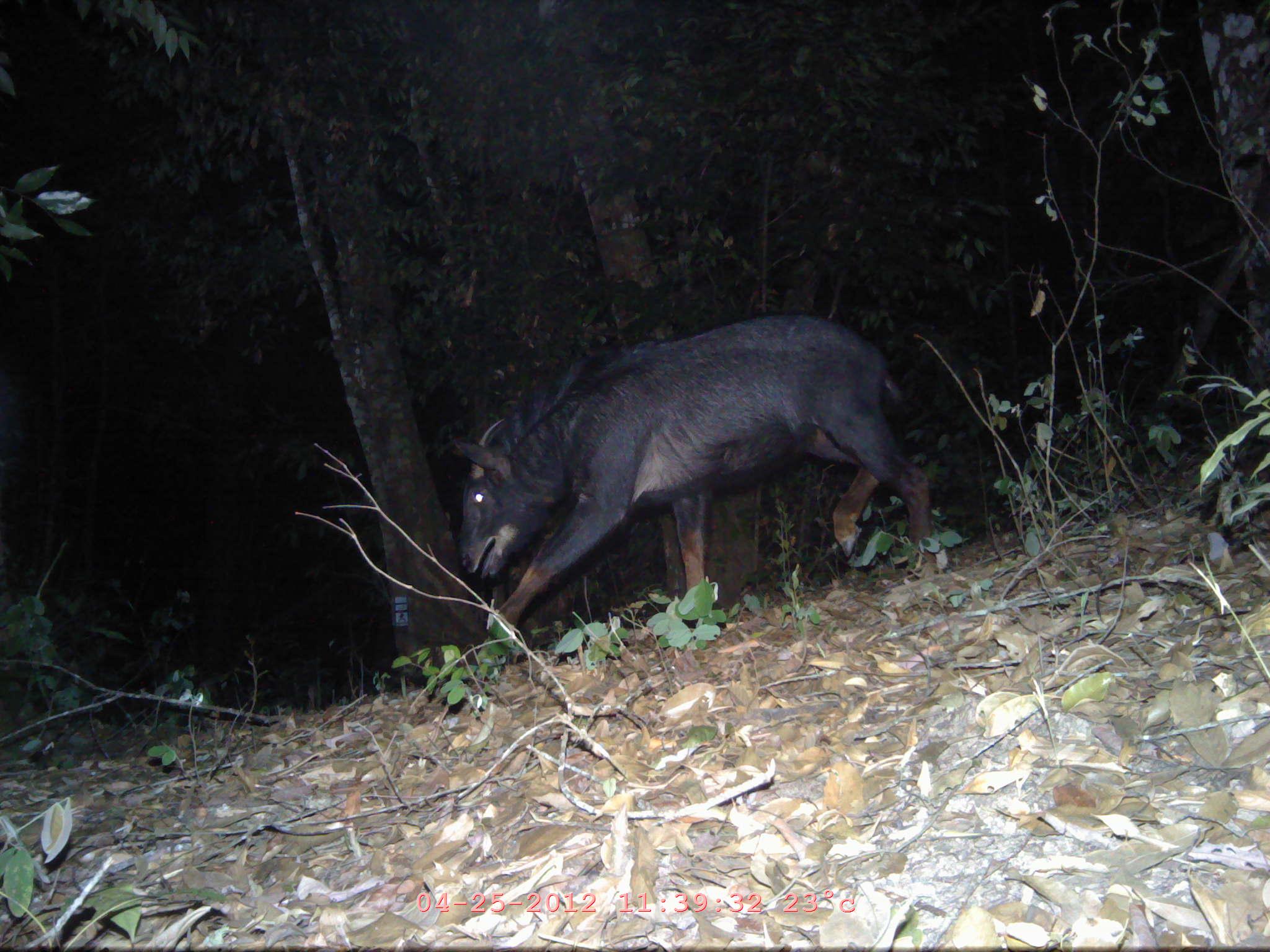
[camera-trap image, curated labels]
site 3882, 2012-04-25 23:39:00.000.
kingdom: Animalia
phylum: Chordata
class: Mammalia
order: Artiodactyla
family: Bovidae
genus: Capricornis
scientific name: Capricornis sumatraensis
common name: chinese serow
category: capricornis milneedwardsii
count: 1